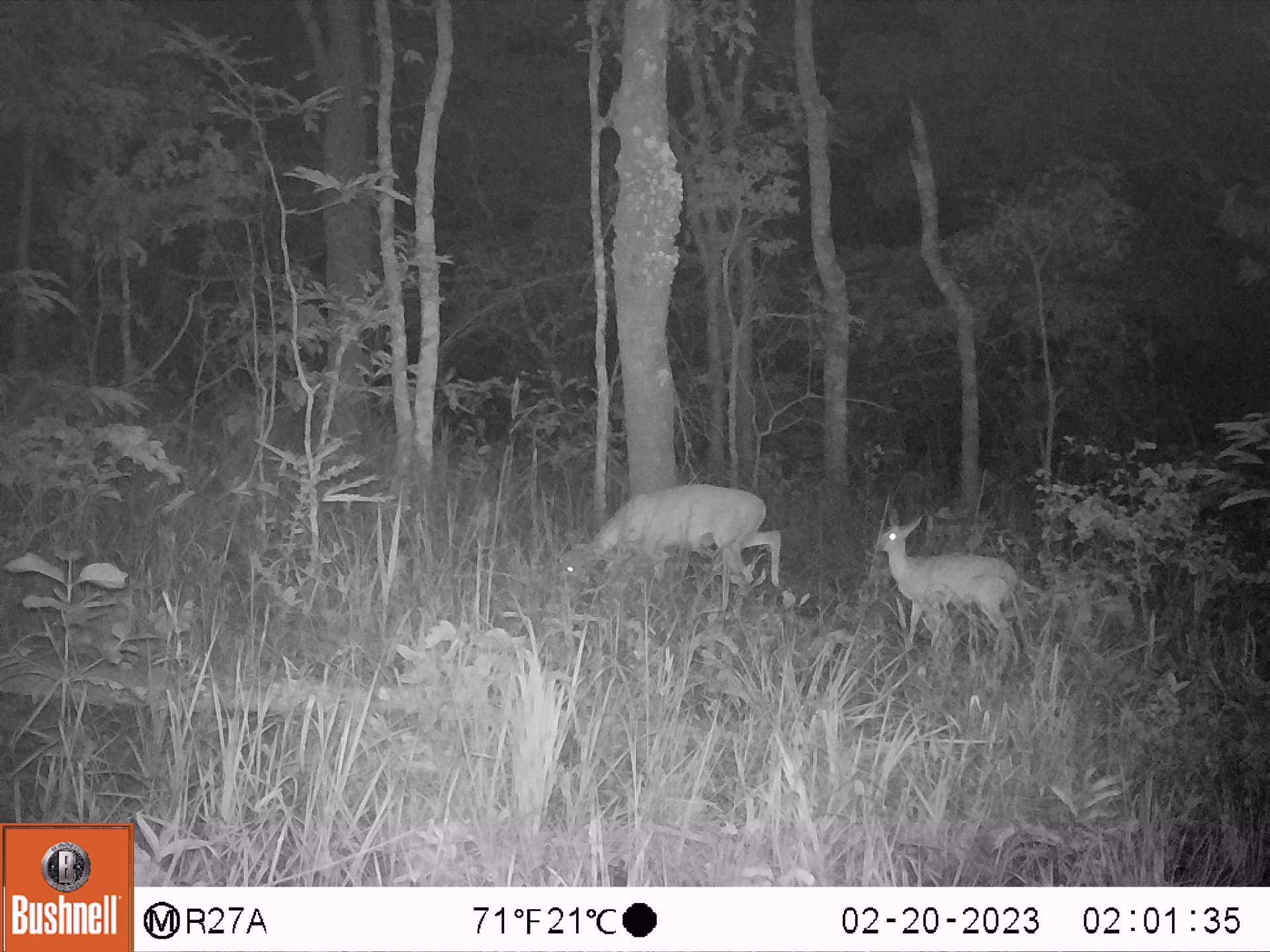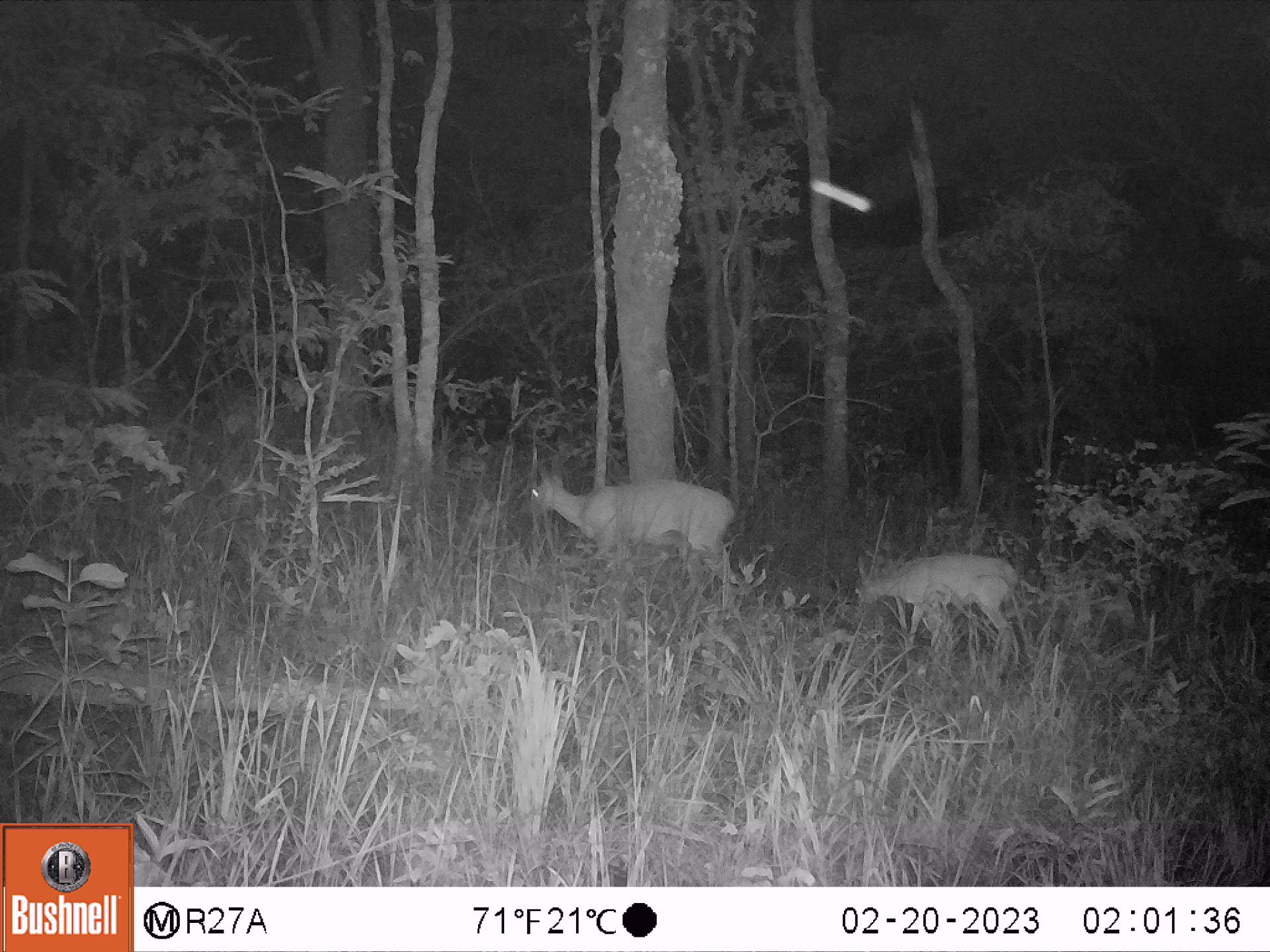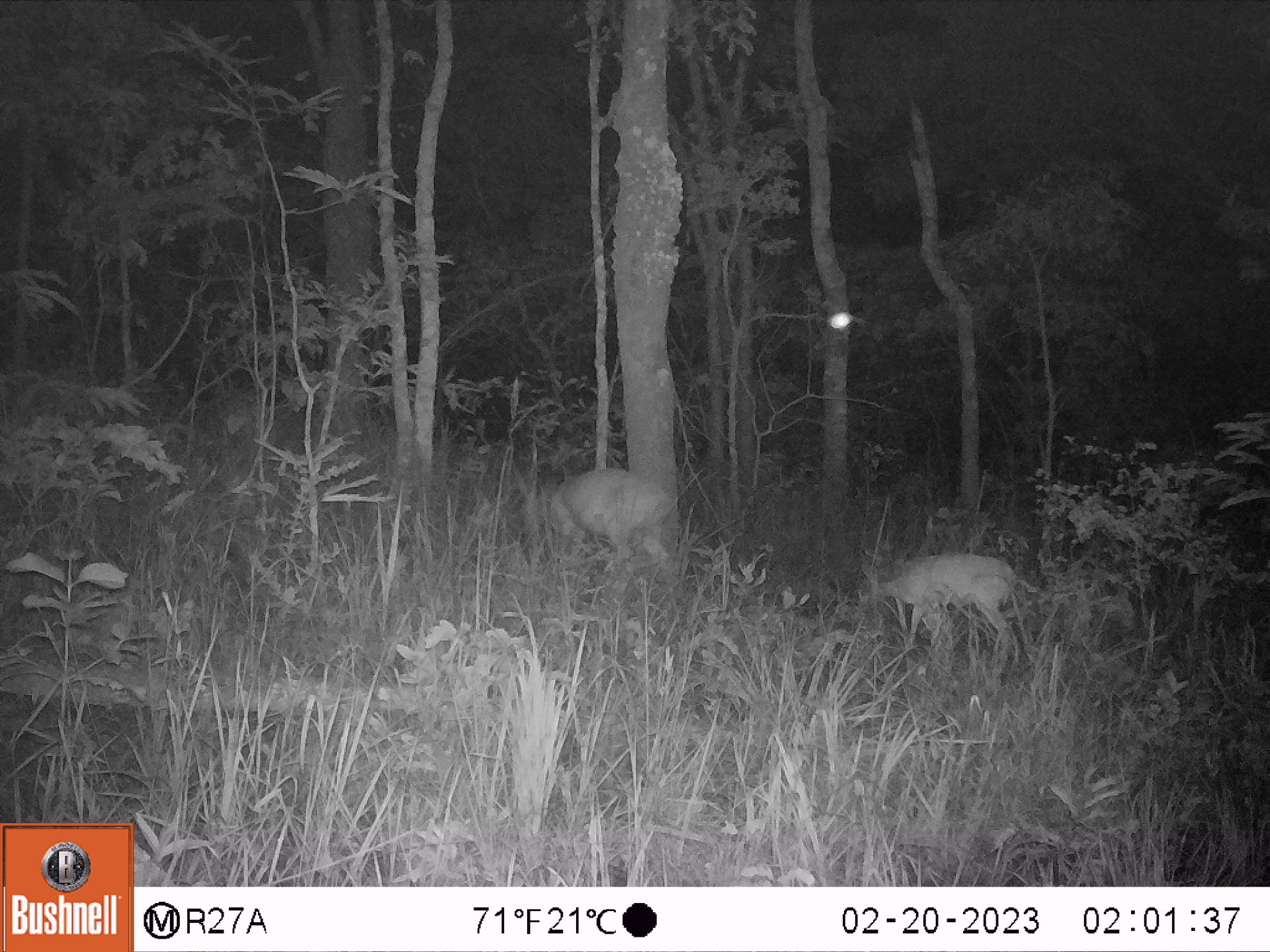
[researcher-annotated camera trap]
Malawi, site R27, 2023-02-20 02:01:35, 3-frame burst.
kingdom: Animalia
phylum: Chordata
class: Mammalia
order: Artiodactyla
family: Bovidae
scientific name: Antilopinae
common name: small antelope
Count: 2.